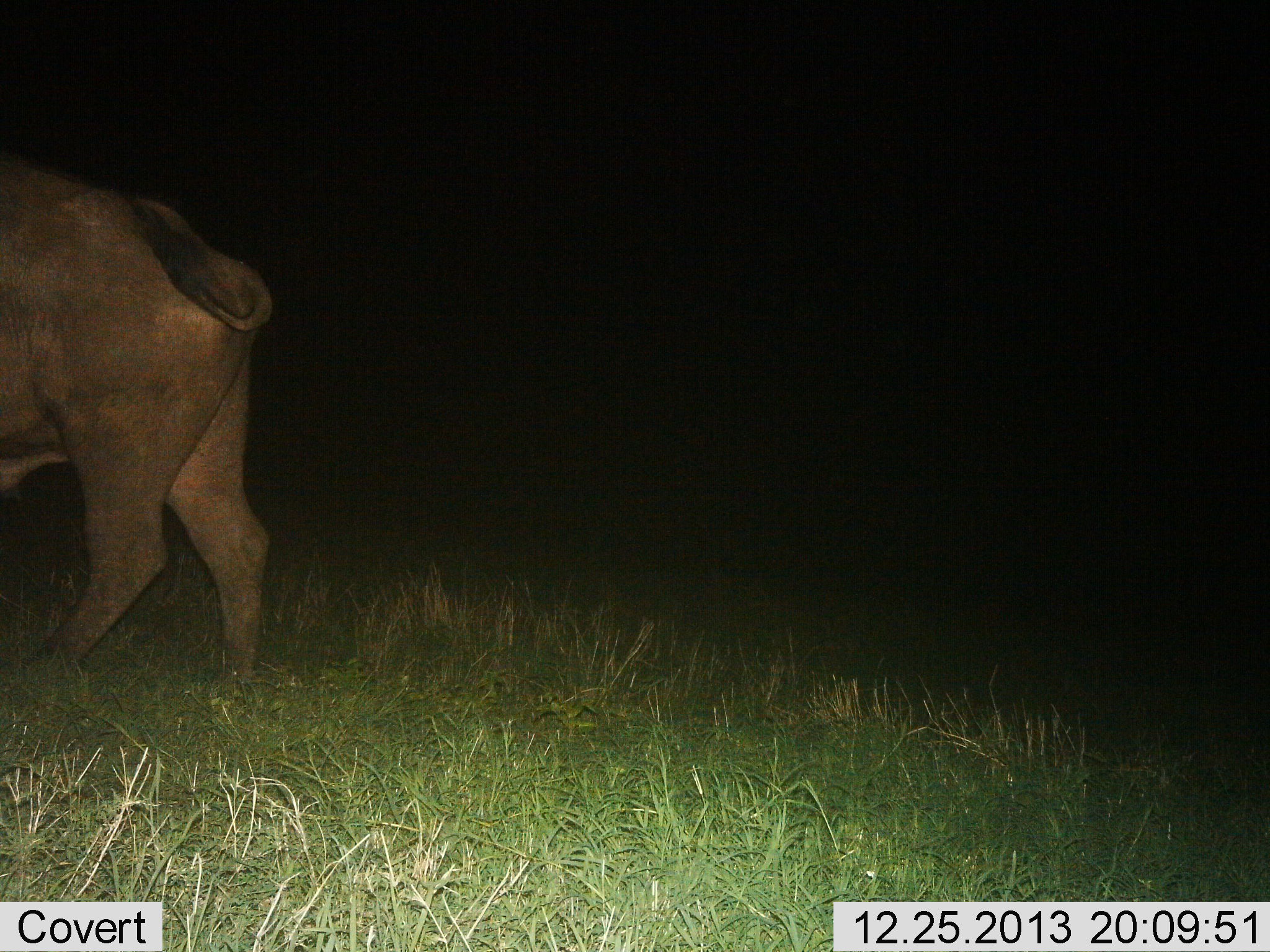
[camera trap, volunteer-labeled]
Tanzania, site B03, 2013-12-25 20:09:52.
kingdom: Animalia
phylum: Chordata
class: Mammalia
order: Artiodactyla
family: Bovidae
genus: Syncerus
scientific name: Syncerus caffer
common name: cape buffalo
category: buffalo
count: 1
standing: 40%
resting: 0%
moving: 60%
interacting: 0%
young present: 0%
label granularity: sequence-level